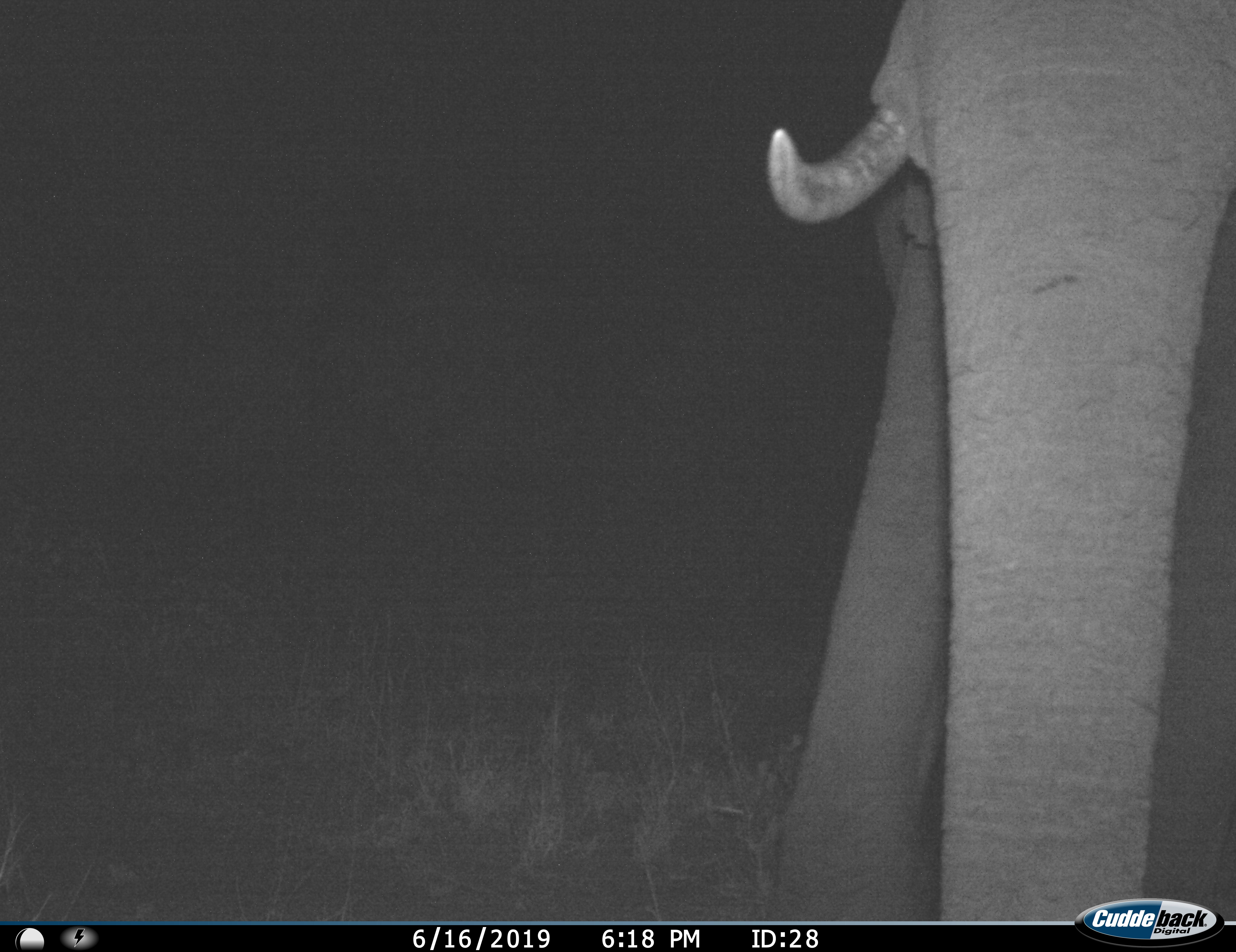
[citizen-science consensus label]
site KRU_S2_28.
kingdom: Animalia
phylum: Chordata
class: Mammalia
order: Proboscidea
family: Elephantidae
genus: Loxodonta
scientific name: Loxodonta africana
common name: african bush elephant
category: elephant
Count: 1.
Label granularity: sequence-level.